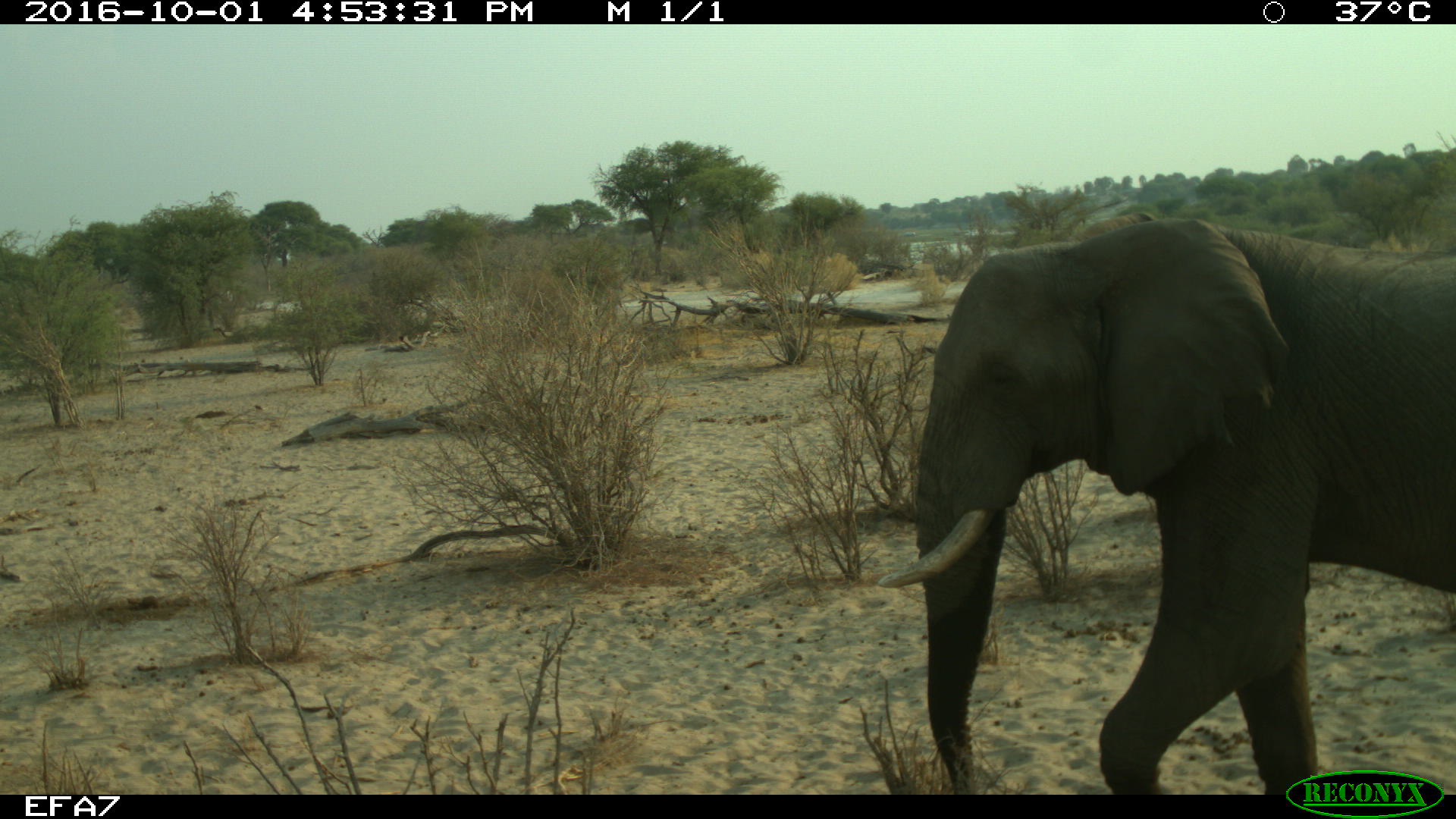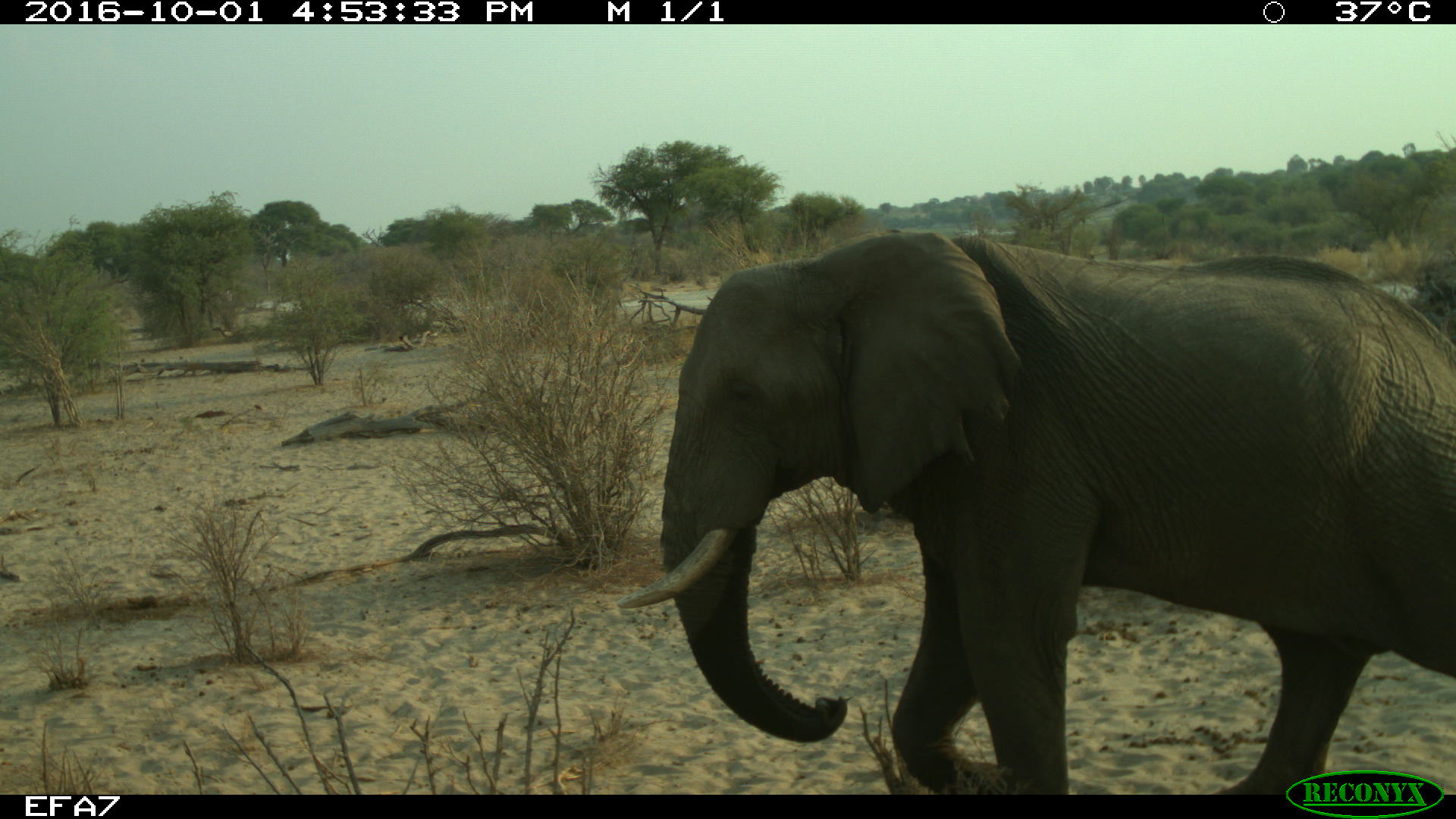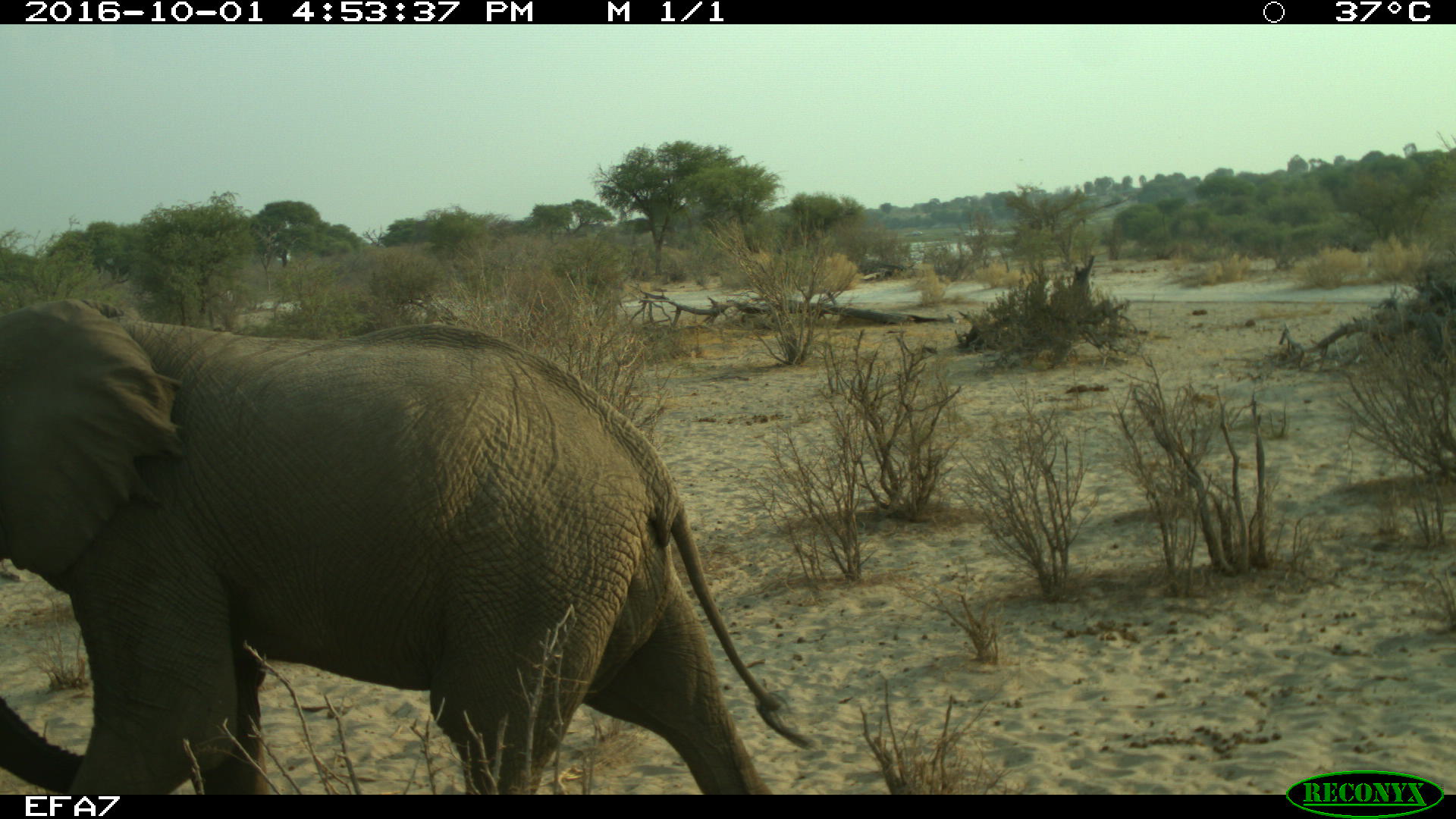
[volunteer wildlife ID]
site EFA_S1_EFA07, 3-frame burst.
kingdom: Animalia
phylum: Chordata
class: Mammalia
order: Proboscidea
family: Elephantidae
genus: Loxodonta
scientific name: Loxodonta africana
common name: african bush elephant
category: elephant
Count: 1.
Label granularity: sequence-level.